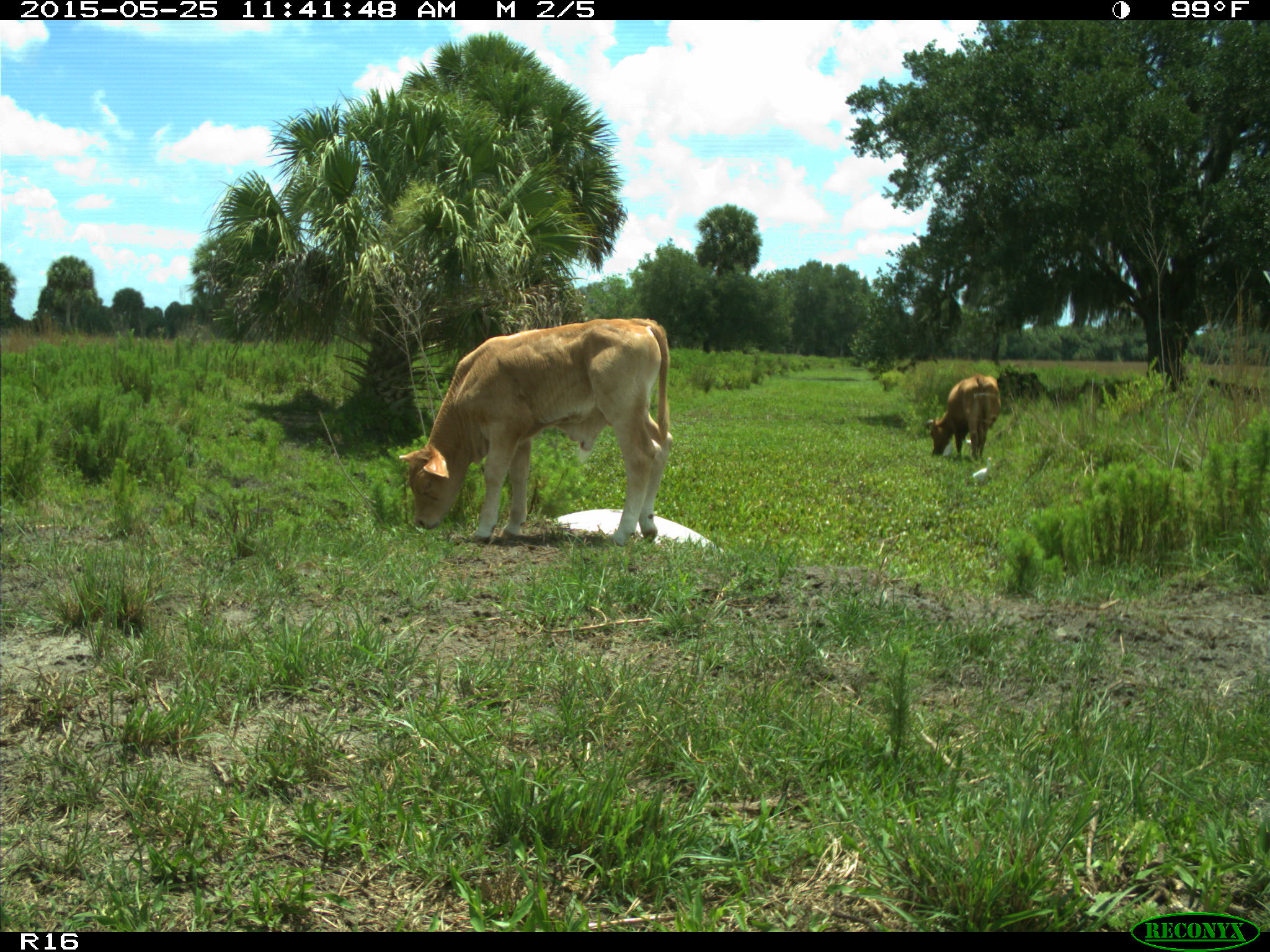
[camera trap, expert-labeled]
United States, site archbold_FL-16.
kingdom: Animalia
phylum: Chordata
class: Mammalia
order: Artiodactyla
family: Bovidae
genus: Bos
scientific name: Bos taurus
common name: domestic cow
Bos taurus (domestic cow).